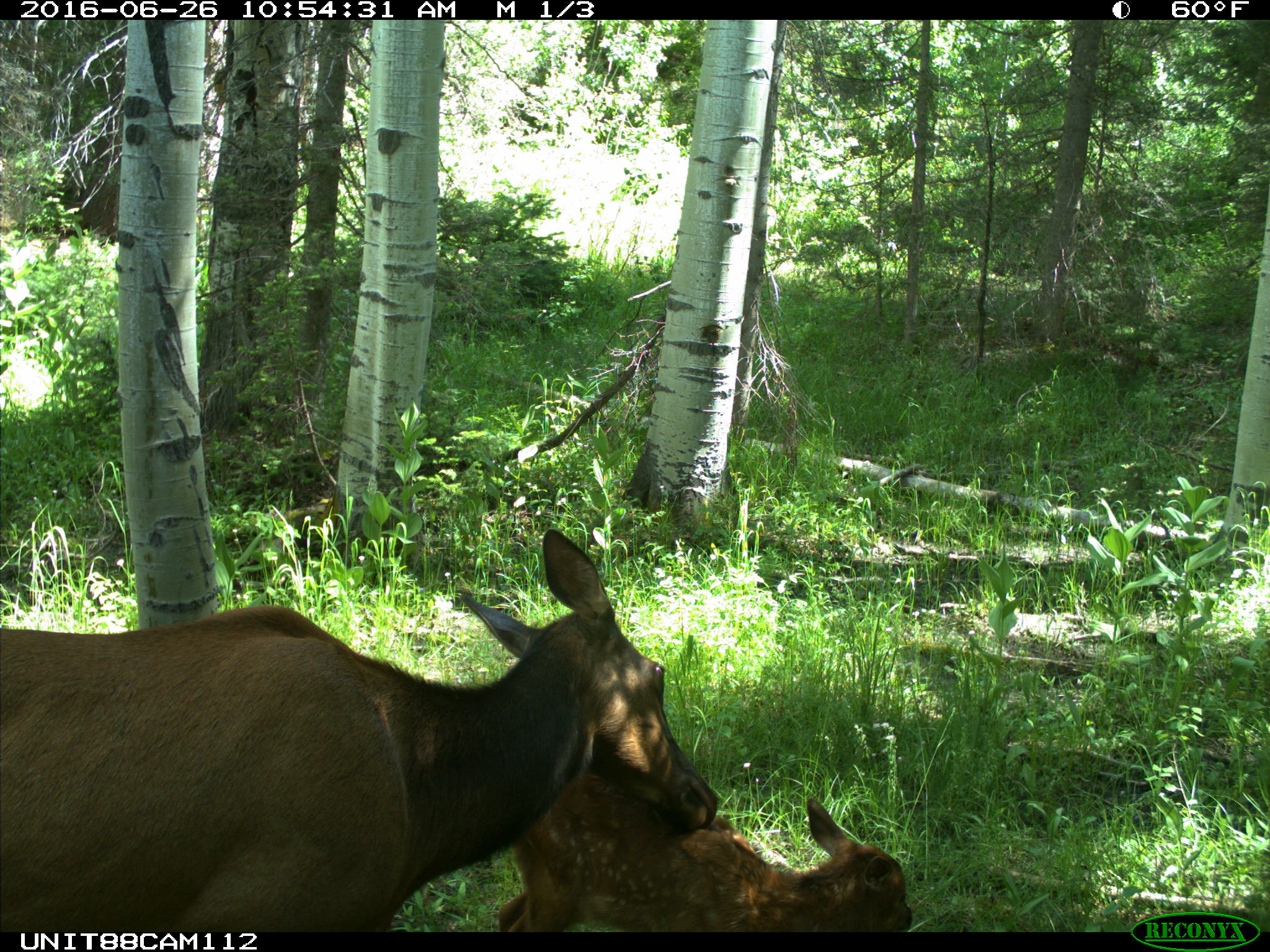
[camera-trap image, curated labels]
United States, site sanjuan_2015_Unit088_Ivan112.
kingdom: Animalia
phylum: Chordata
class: Mammalia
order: Artiodactyla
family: Cervidae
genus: Cervus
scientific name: Cervus elaphus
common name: red deer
Cervus elaphus (red deer).